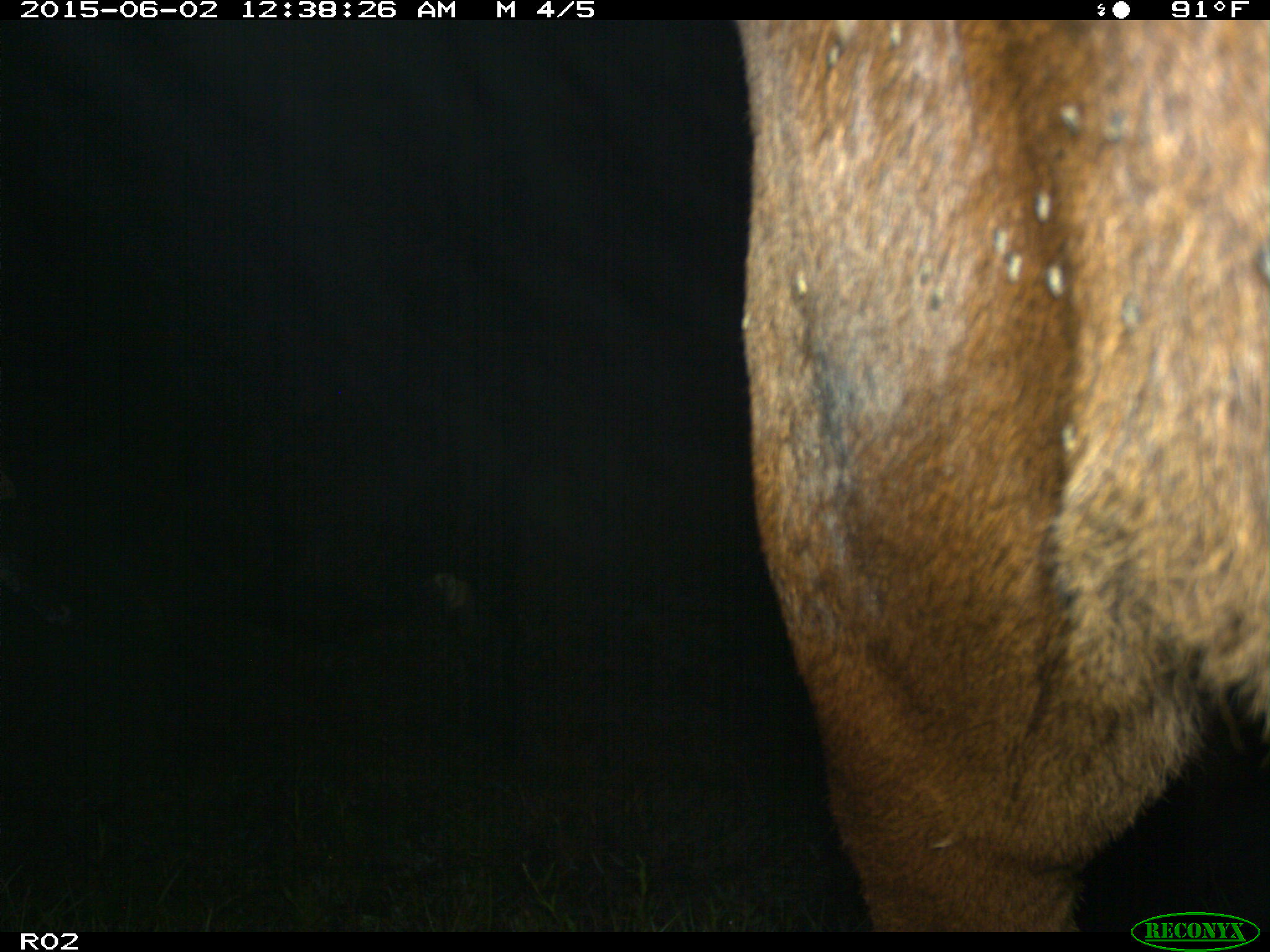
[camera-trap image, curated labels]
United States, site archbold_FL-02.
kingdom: Animalia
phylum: Chordata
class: Mammalia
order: Artiodactyla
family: Bovidae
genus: Bos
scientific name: Bos taurus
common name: domestic cow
Bos taurus (domestic cow).